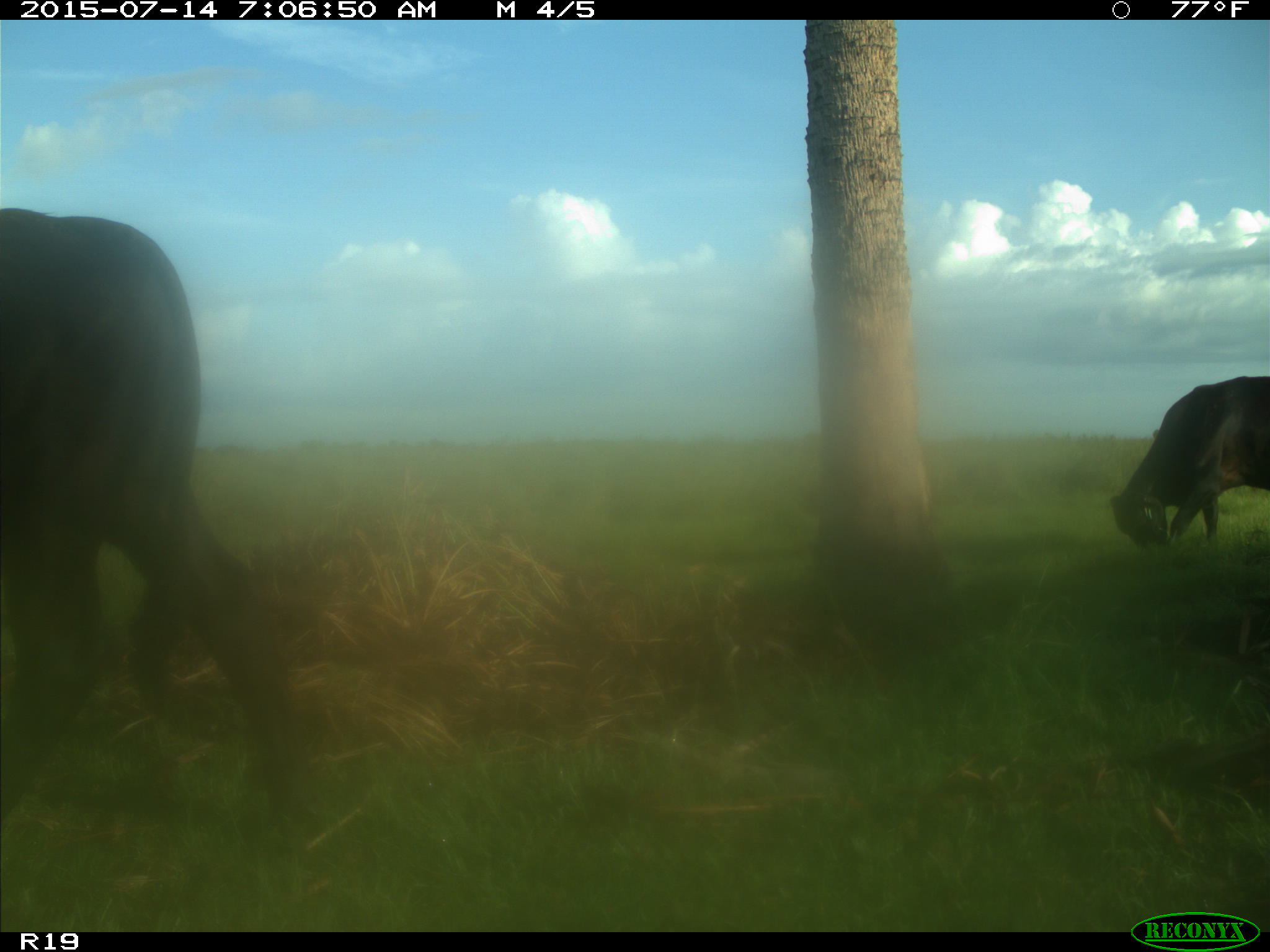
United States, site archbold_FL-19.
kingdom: Animalia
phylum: Chordata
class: Mammalia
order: Artiodactyla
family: Bovidae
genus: Bos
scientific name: Bos taurus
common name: domestic cow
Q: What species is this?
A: Bos taurus (domestic cow).